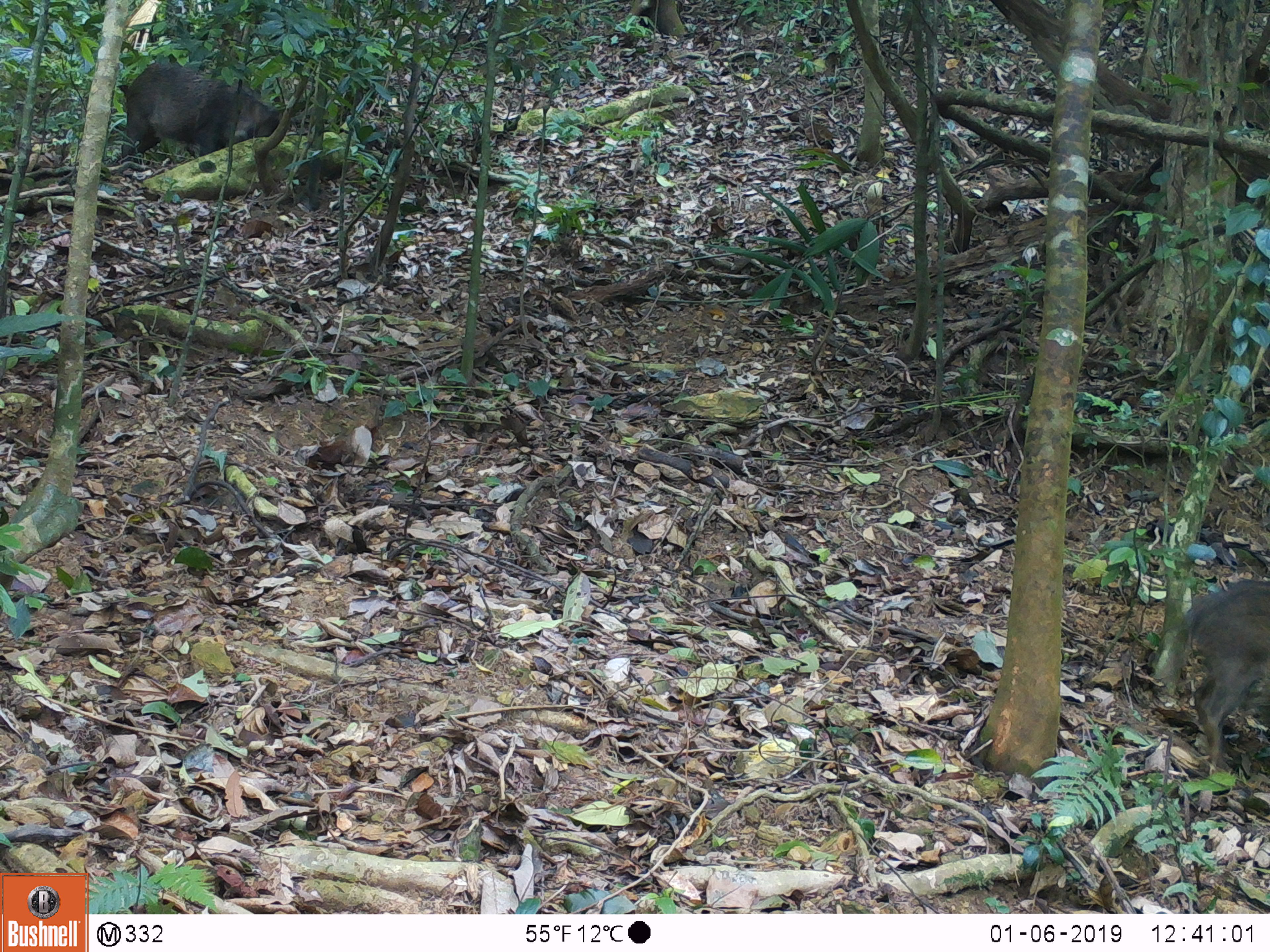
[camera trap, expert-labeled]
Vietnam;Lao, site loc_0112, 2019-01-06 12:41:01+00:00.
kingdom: Animalia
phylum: Chordata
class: Mammalia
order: Artiodactyla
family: Suidae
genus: Sus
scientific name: Sus scrofa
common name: eurasian wild pig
Eurasian wild pig (Sus scrofa). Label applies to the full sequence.